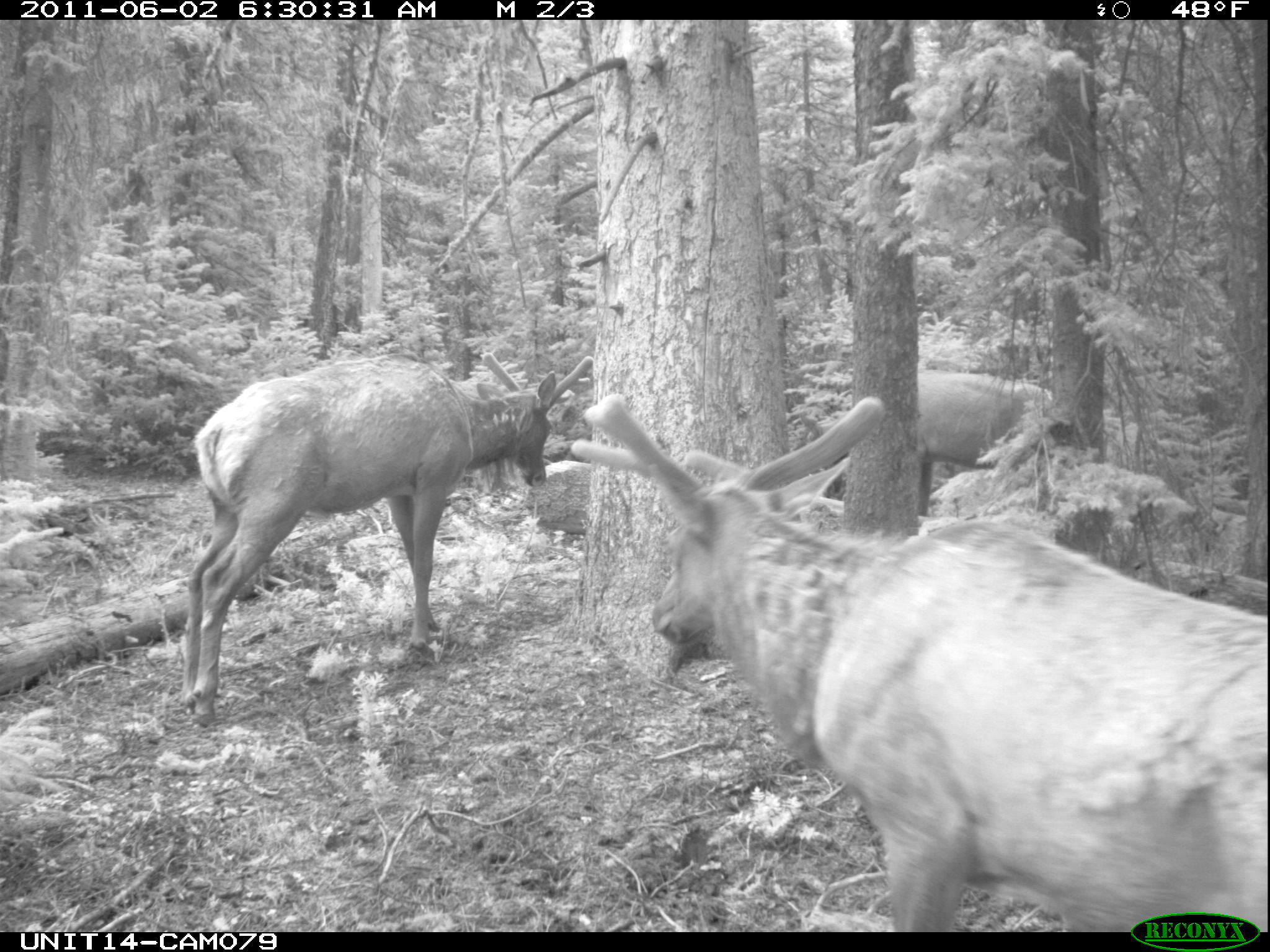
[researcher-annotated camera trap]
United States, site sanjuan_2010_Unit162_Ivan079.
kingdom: Animalia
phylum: Chordata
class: Mammalia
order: Artiodactyla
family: Cervidae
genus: Cervus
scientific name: Cervus elaphus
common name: red deer